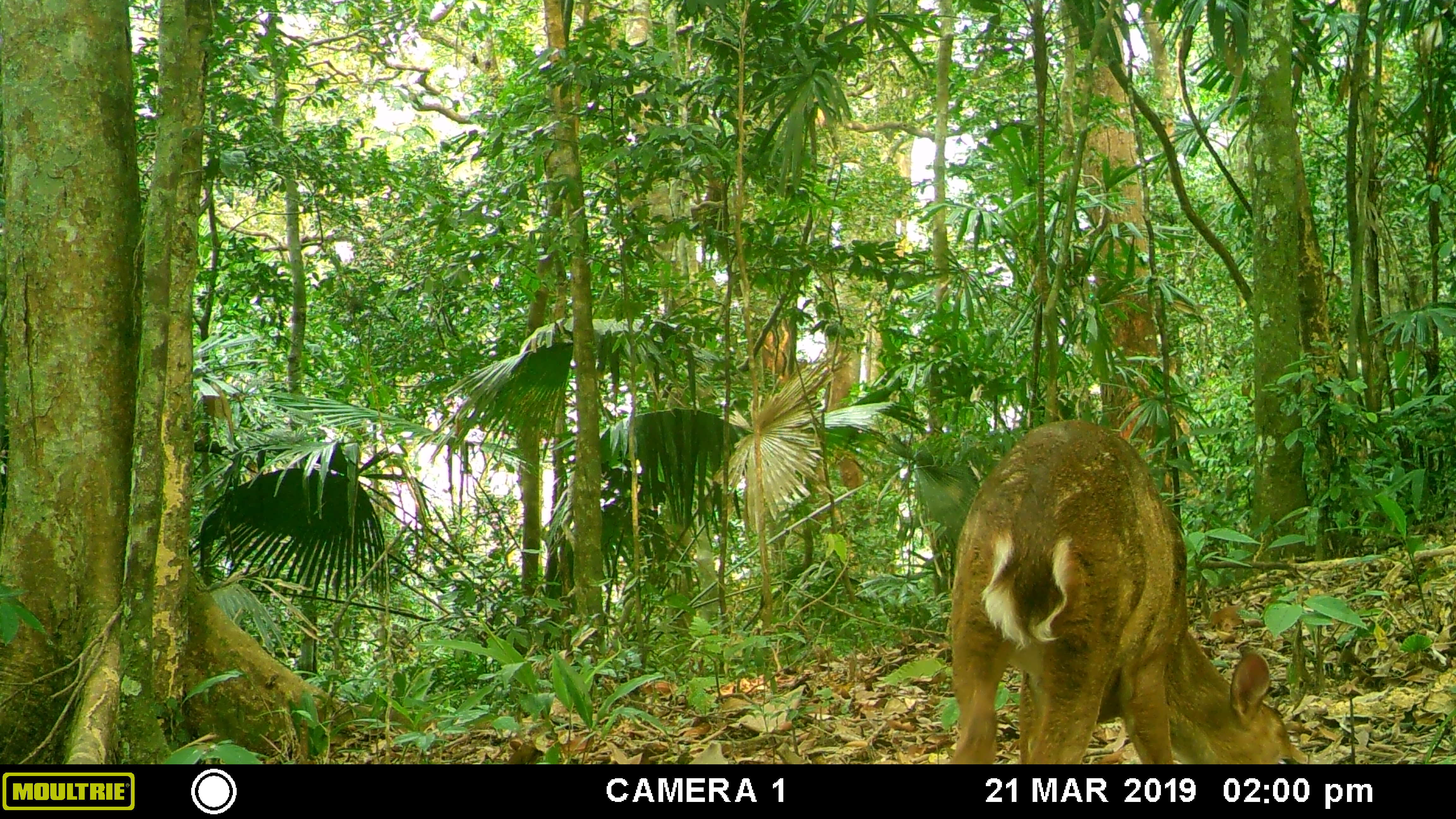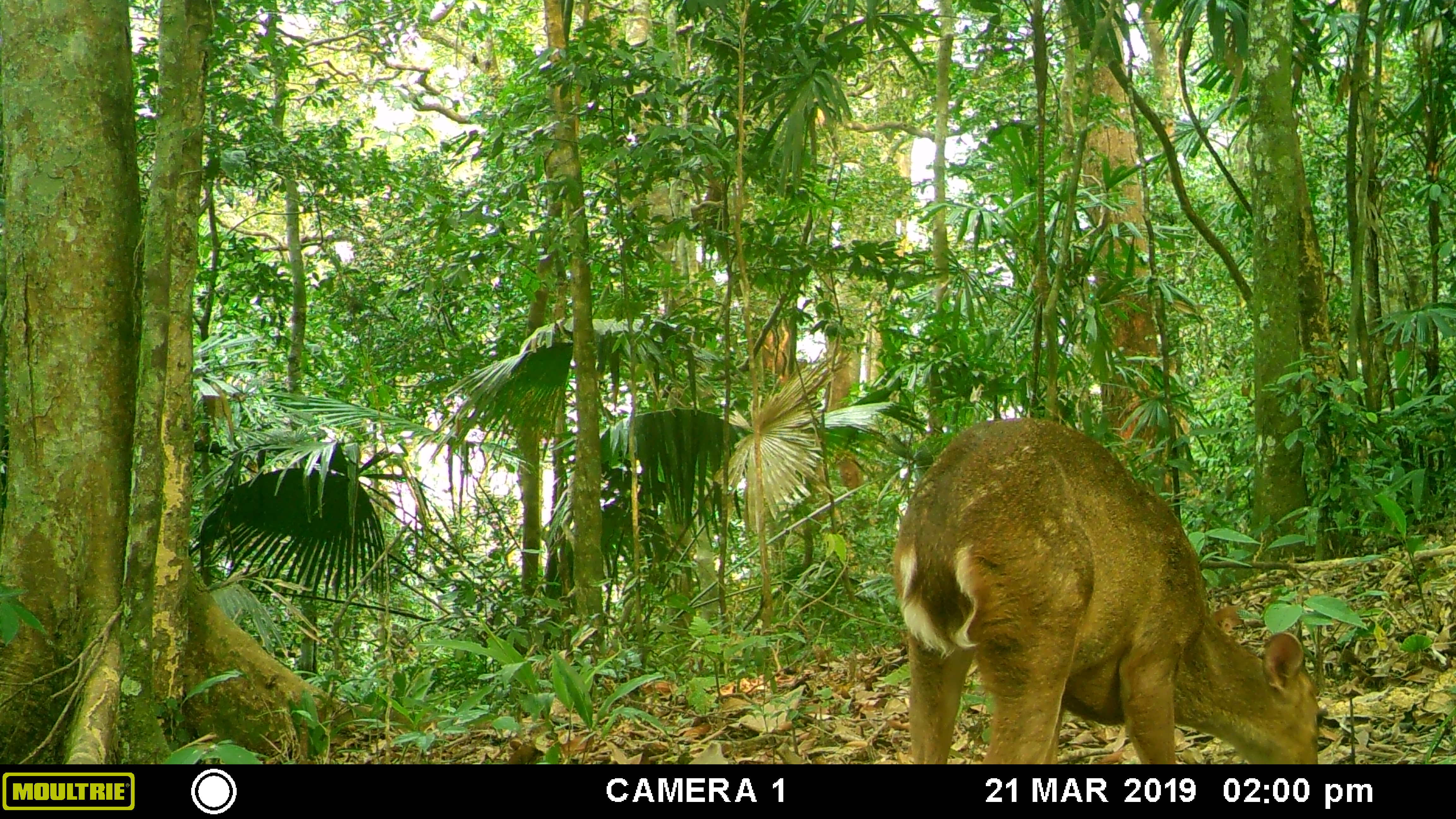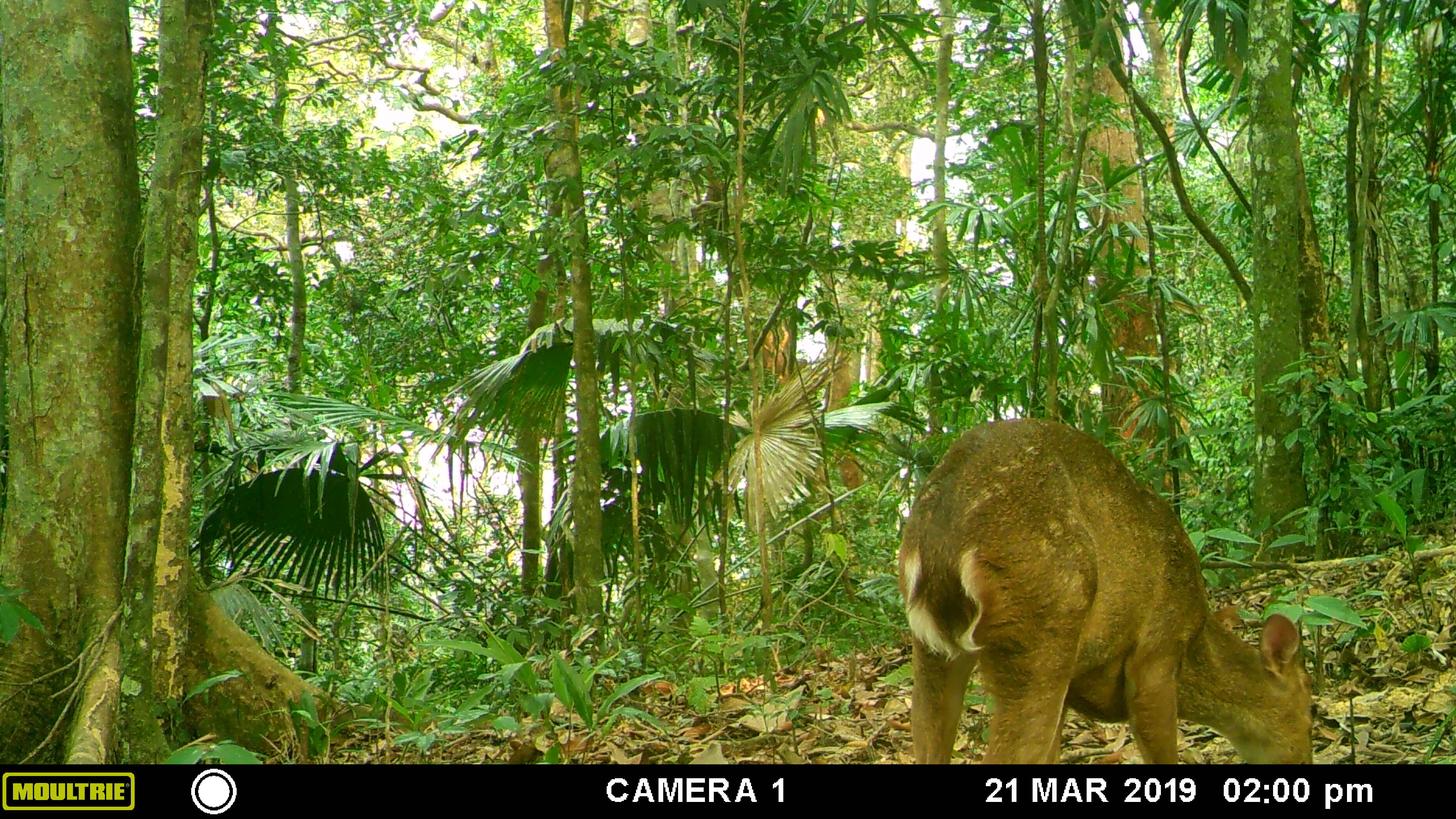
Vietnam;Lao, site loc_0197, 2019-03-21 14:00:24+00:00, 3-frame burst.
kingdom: Animalia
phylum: Chordata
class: Mammalia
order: Artiodactyla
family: Cervidae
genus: Muntiacus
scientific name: Muntiacus vuquangensis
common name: large-antlered muntjac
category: large antlered muntjac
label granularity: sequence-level